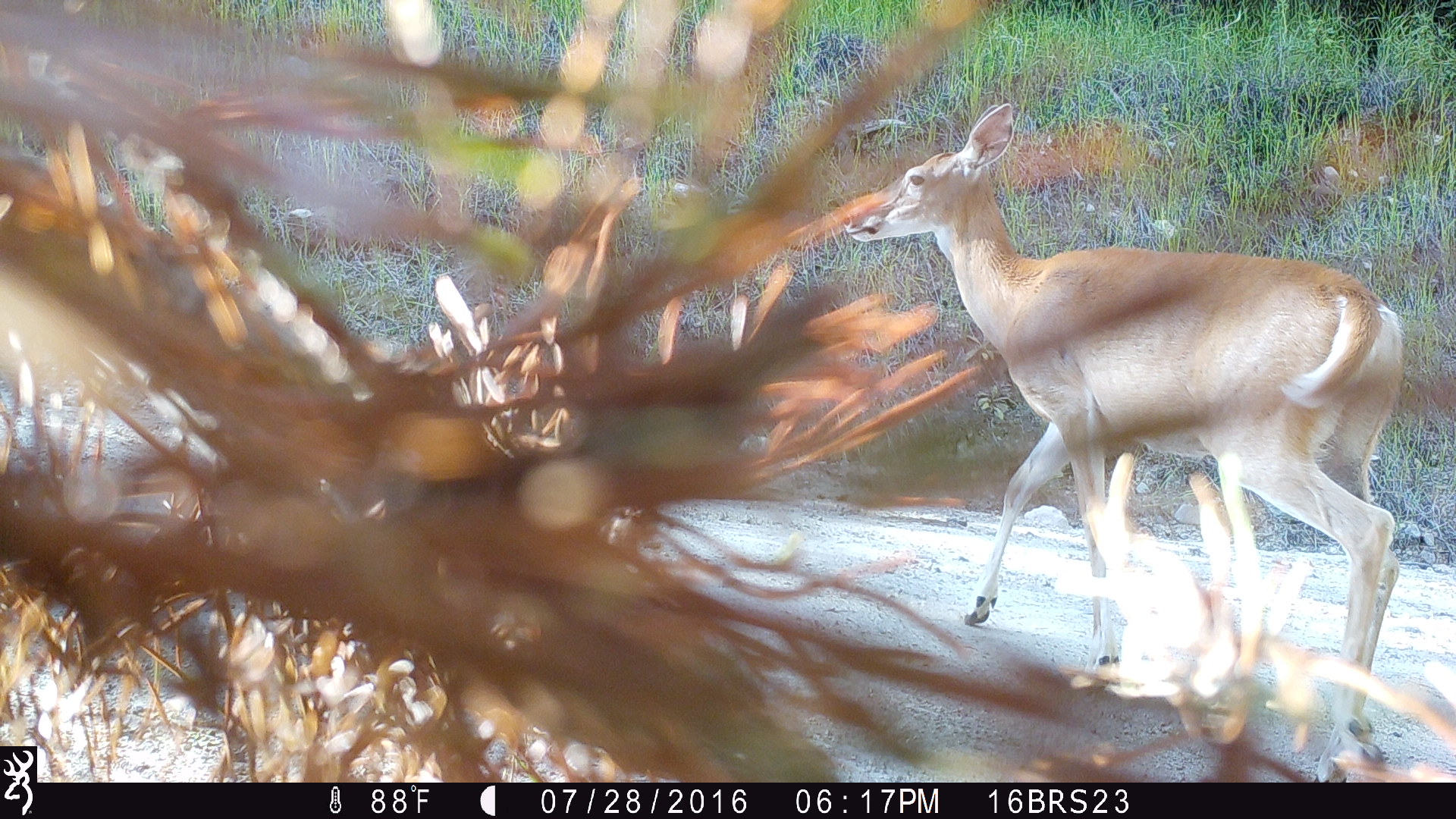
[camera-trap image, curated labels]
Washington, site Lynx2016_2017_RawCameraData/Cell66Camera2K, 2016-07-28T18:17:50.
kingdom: Animalia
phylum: Chordata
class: Mammalia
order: Artiodactyla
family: Cervidae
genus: Odocoileus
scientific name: Odocoileus virginianus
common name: white-tailed deer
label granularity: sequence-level